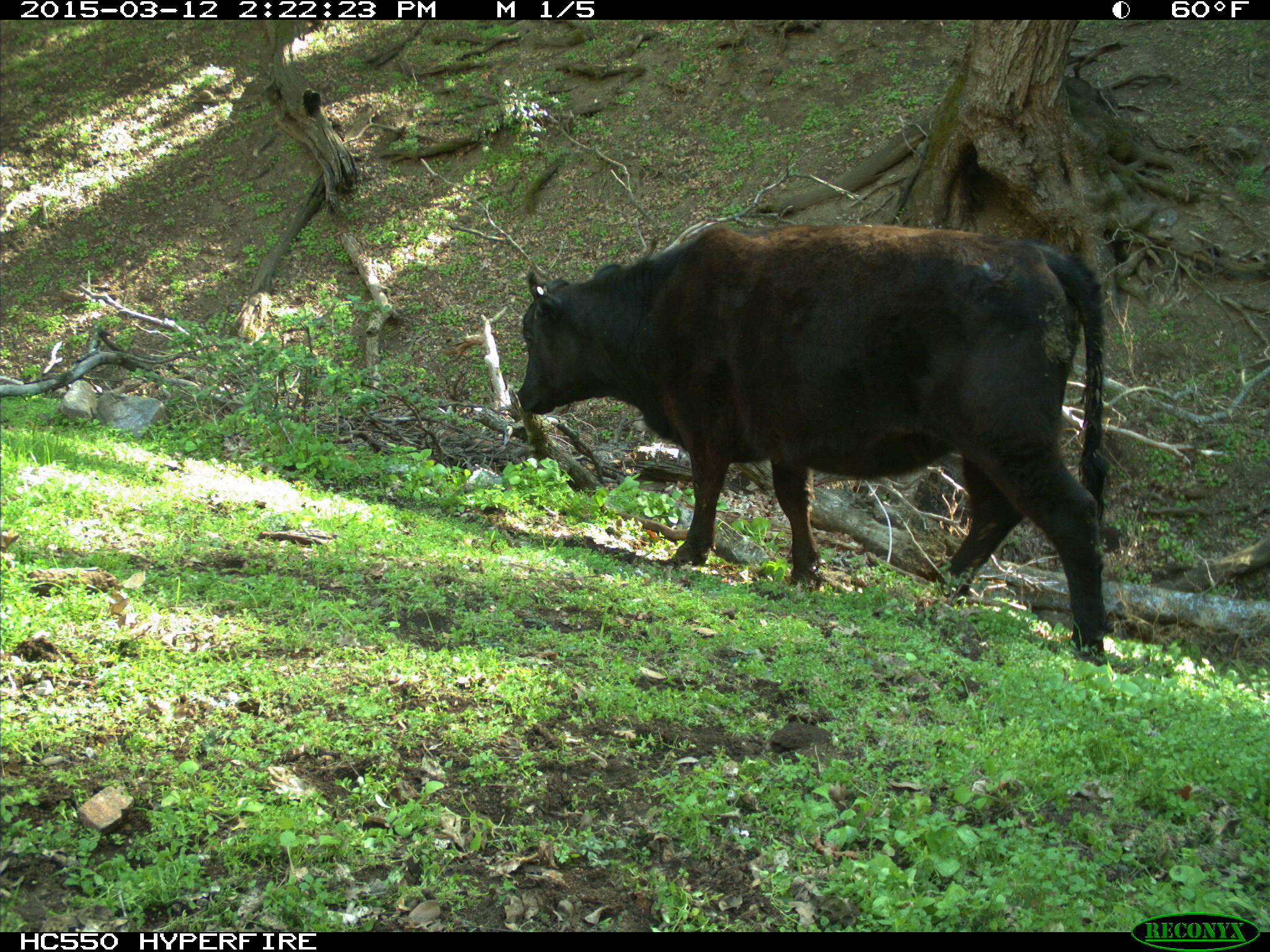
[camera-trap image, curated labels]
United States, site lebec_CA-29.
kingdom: Animalia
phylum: Chordata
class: Mammalia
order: Artiodactyla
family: Bovidae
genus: Bos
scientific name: Bos taurus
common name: domestic cow